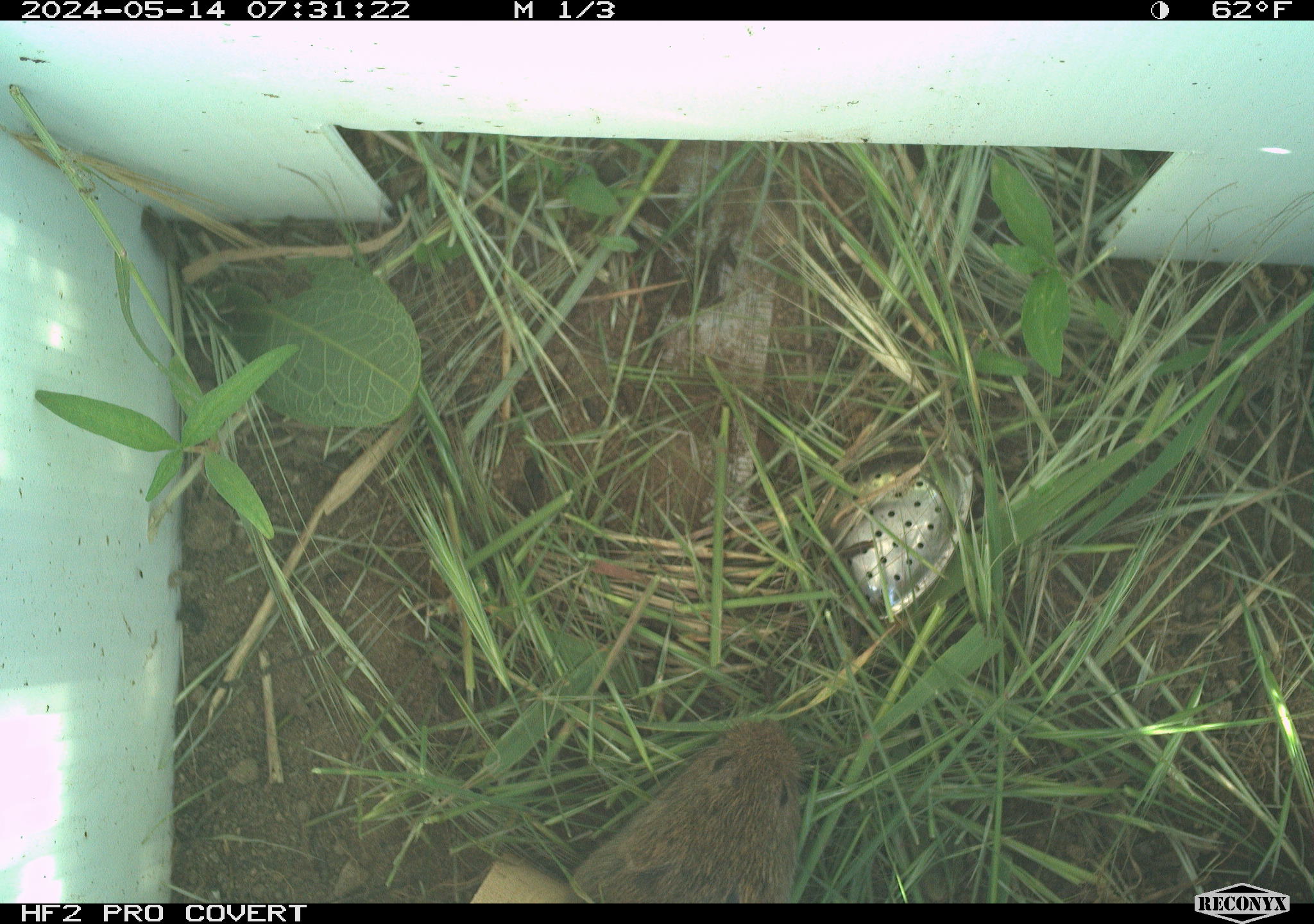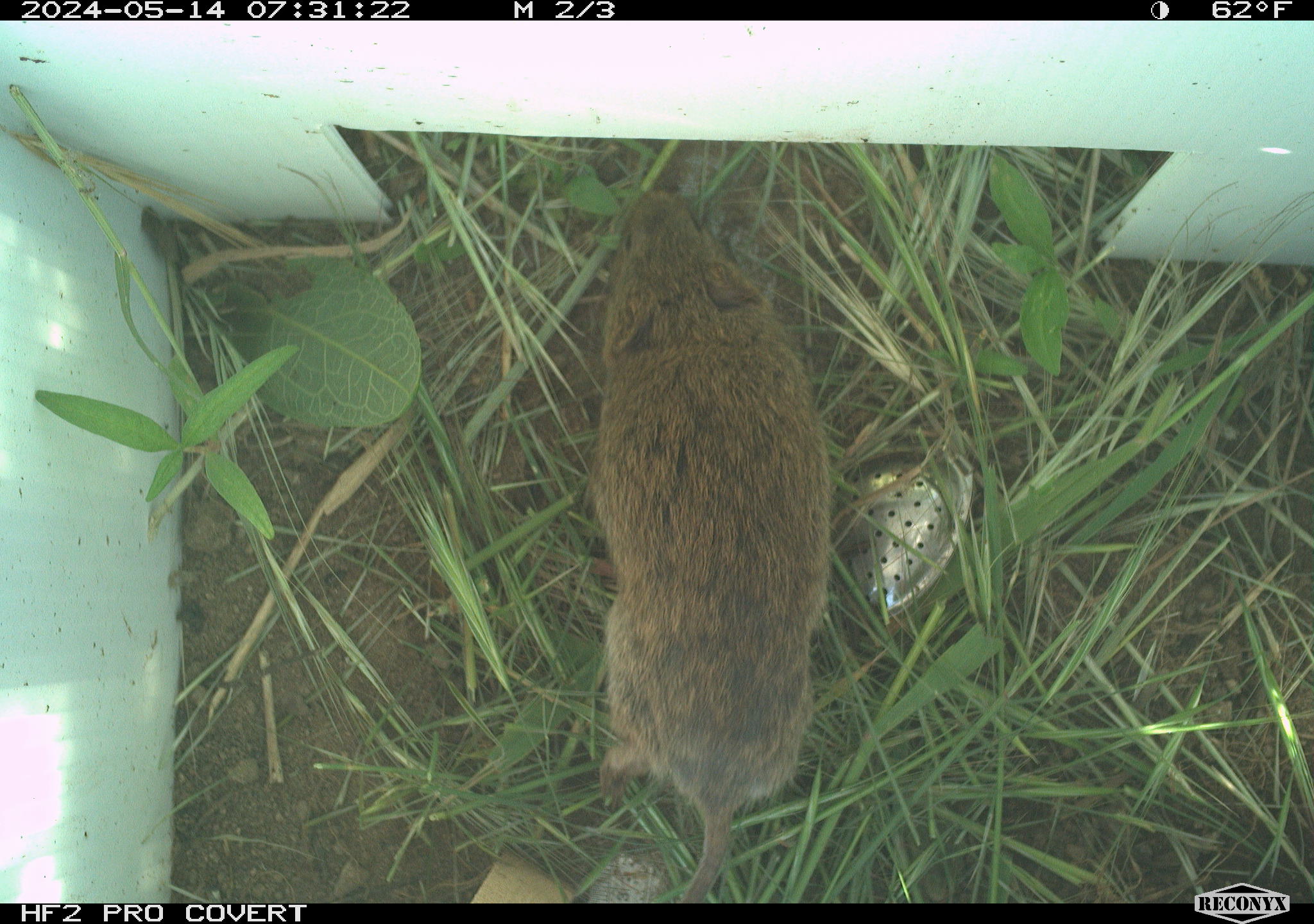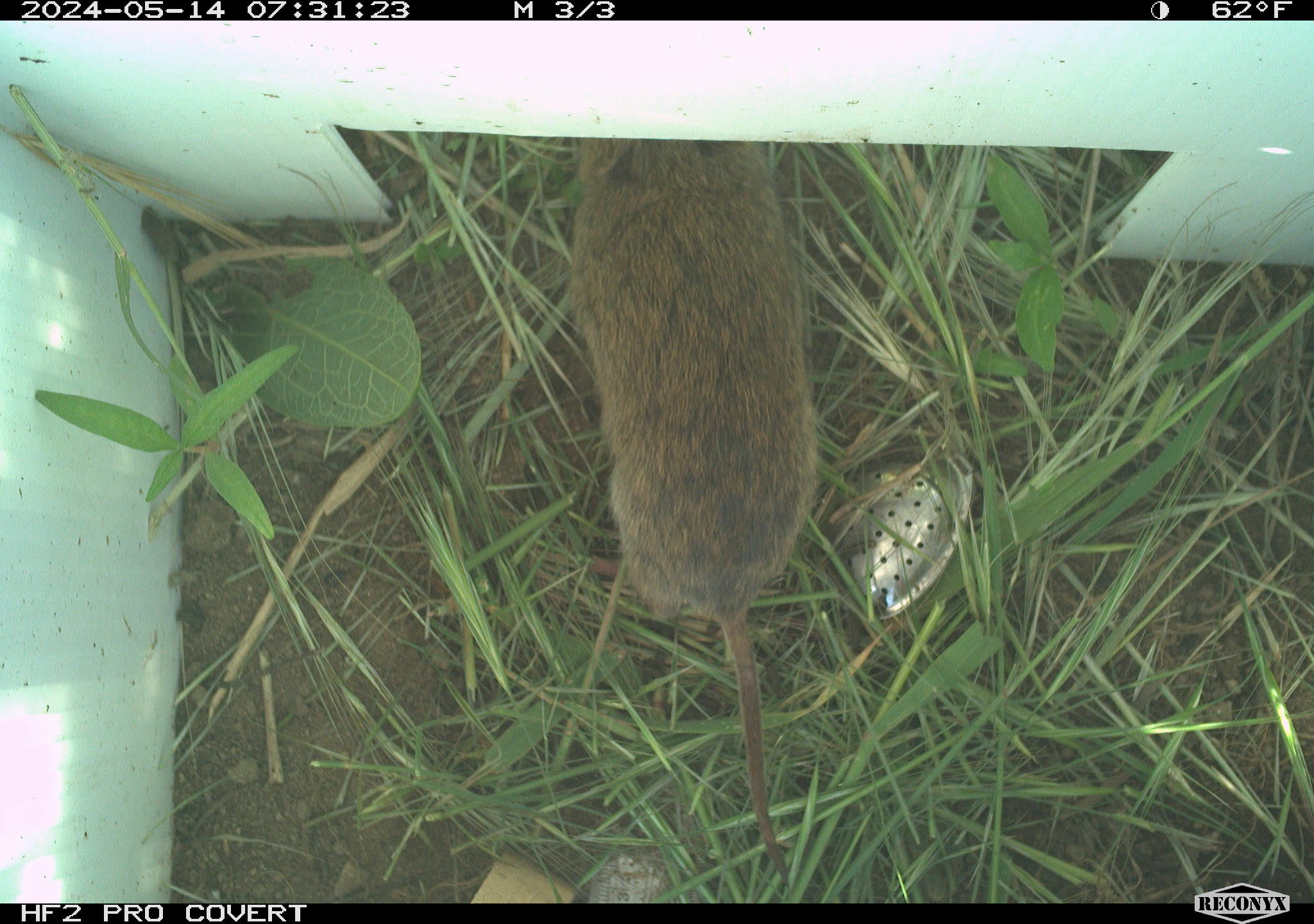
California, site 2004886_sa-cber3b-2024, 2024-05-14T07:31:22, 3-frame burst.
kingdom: Animalia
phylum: Chordata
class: Mammalia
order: Rodentia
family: Cricetidae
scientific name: Arvicolinae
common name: voles, lemmings, and muskrats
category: arvicolinae subfamily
Arvicolinae subfamily (voles, lemmings, and muskrats) (Arvicolinae).